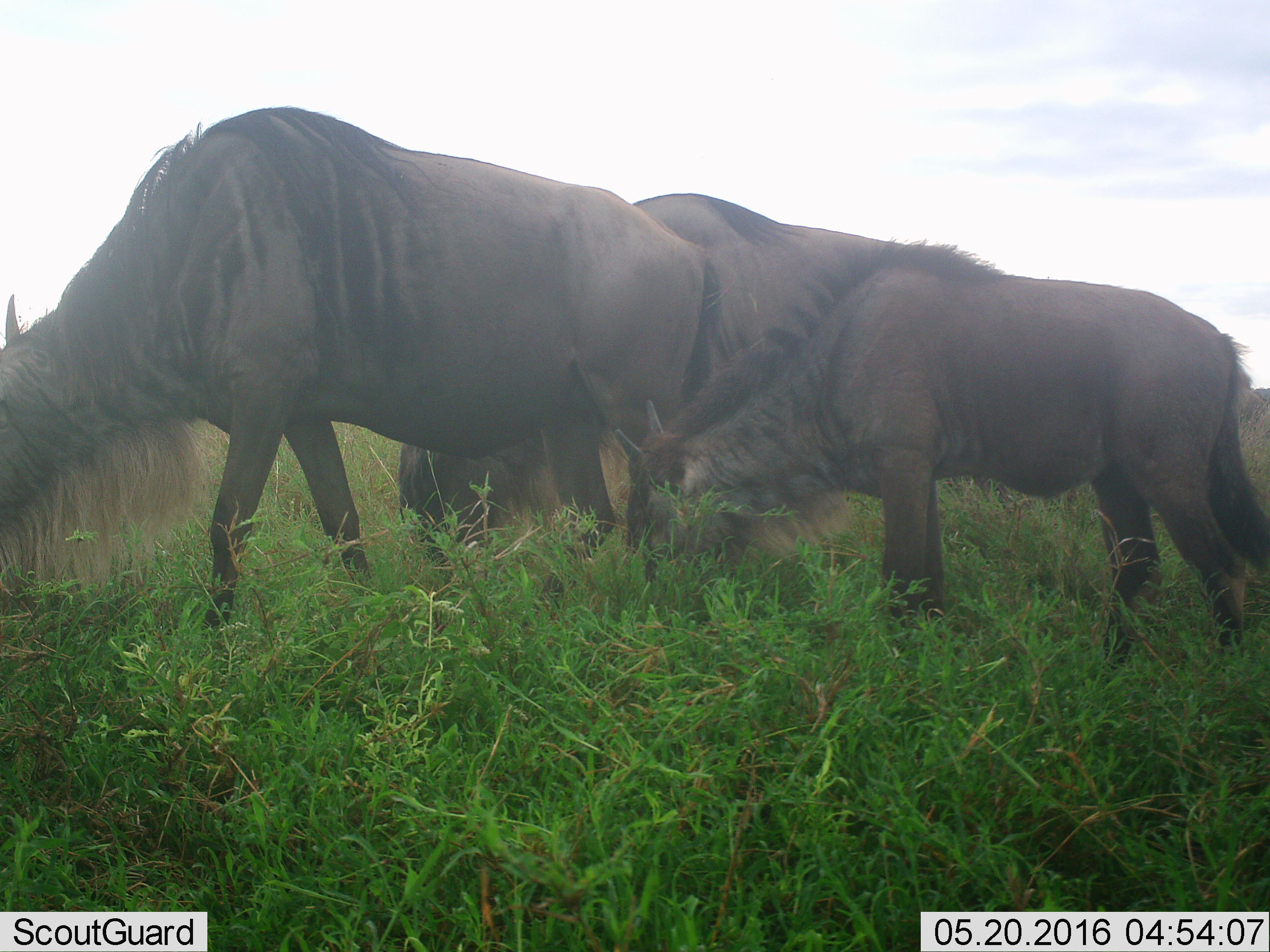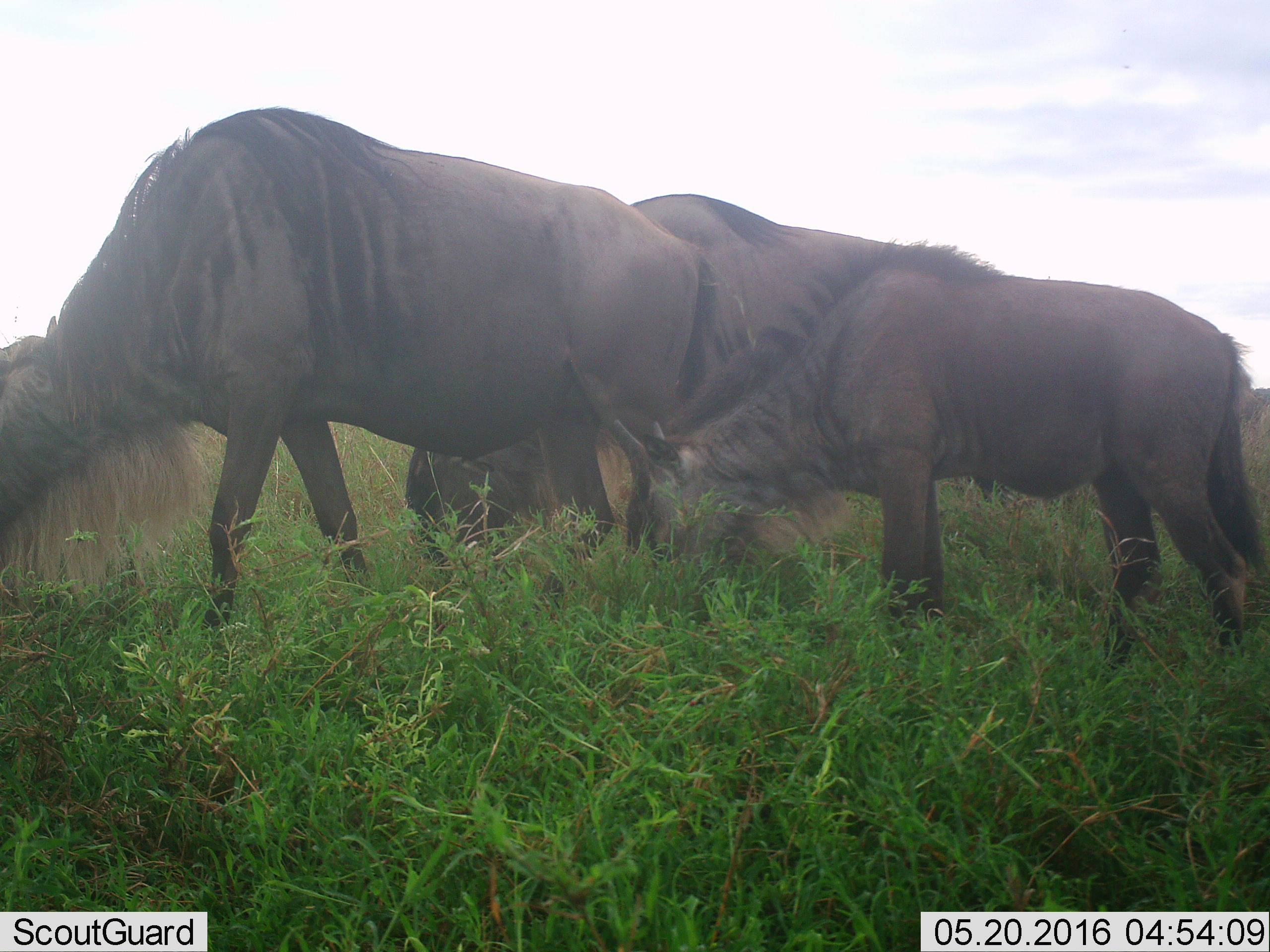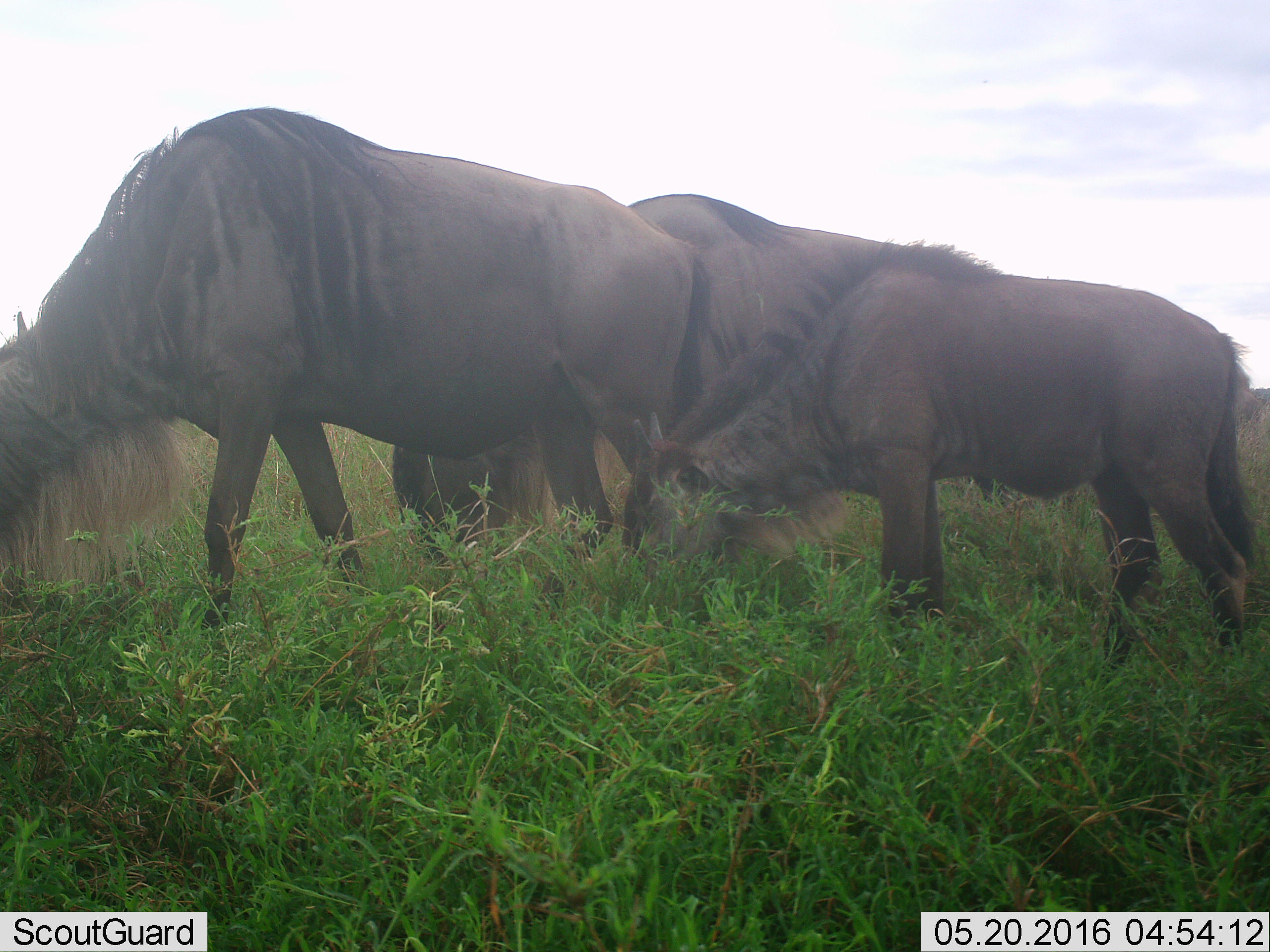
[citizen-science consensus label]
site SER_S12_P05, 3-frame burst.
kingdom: Animalia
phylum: Chordata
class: Mammalia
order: Artiodactyla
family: Bovidae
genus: Connochaetes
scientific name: Connochaetes taurinus taurinus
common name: blue wildebeest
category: wildebeestblue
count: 3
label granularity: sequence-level